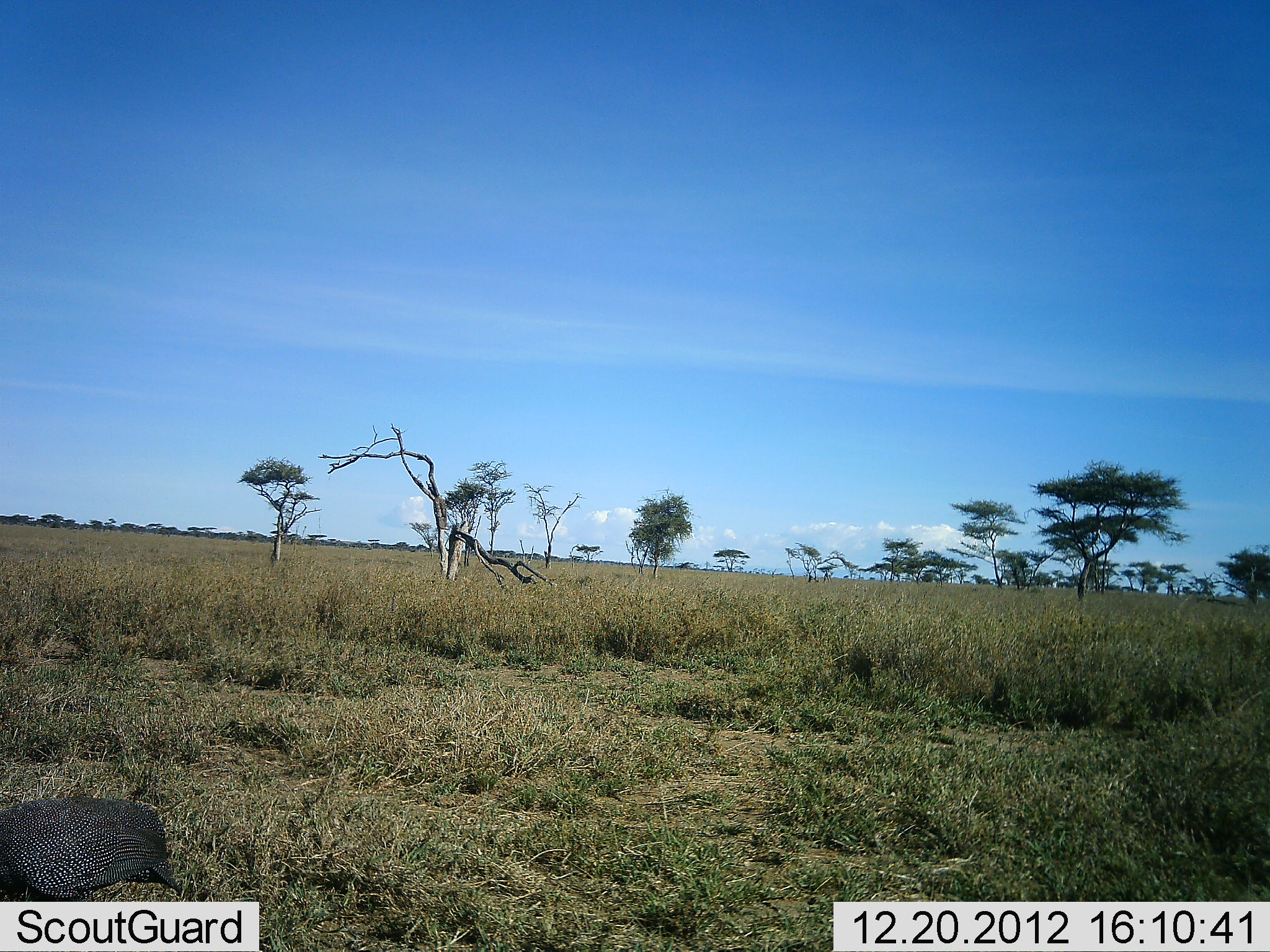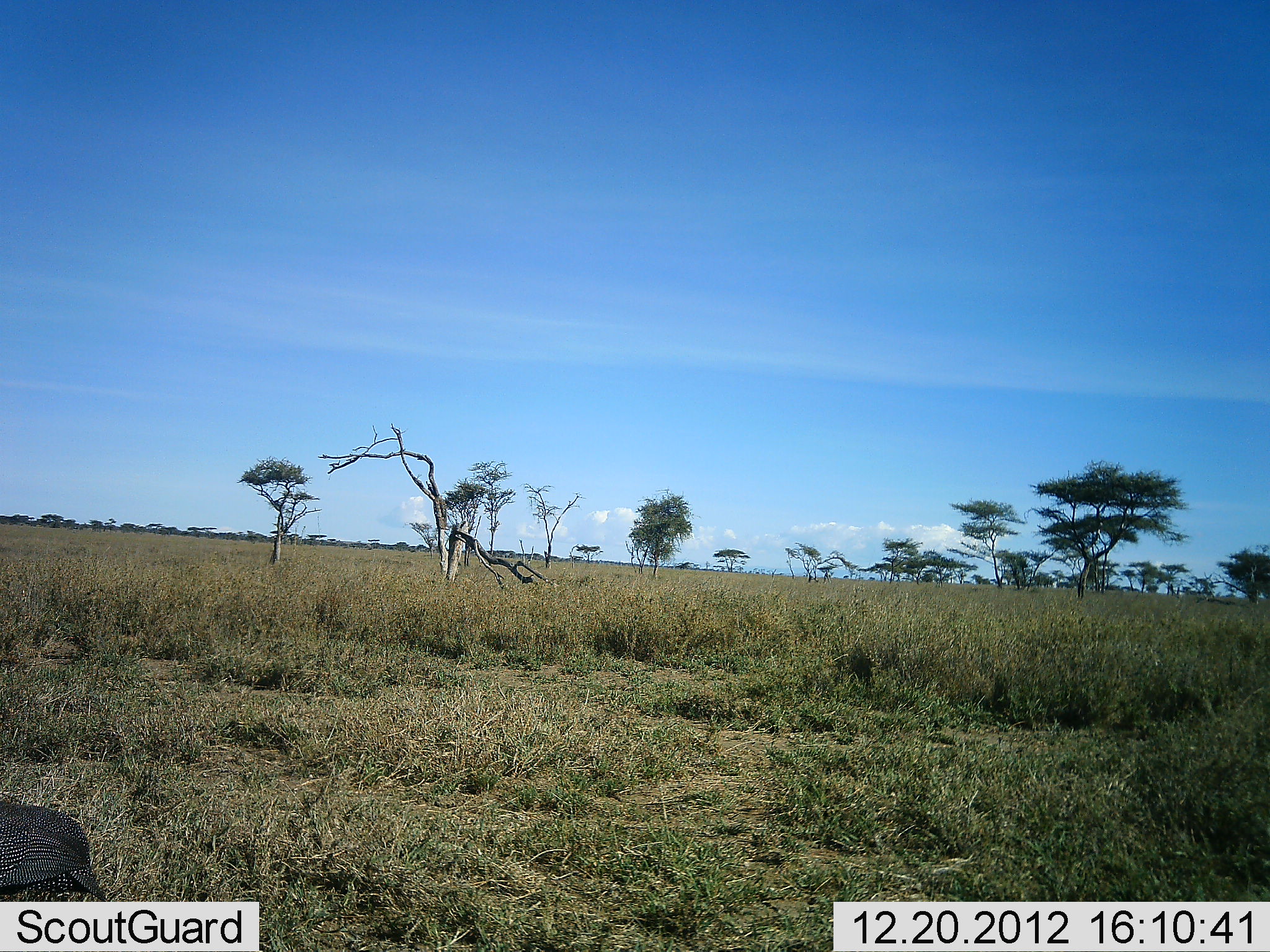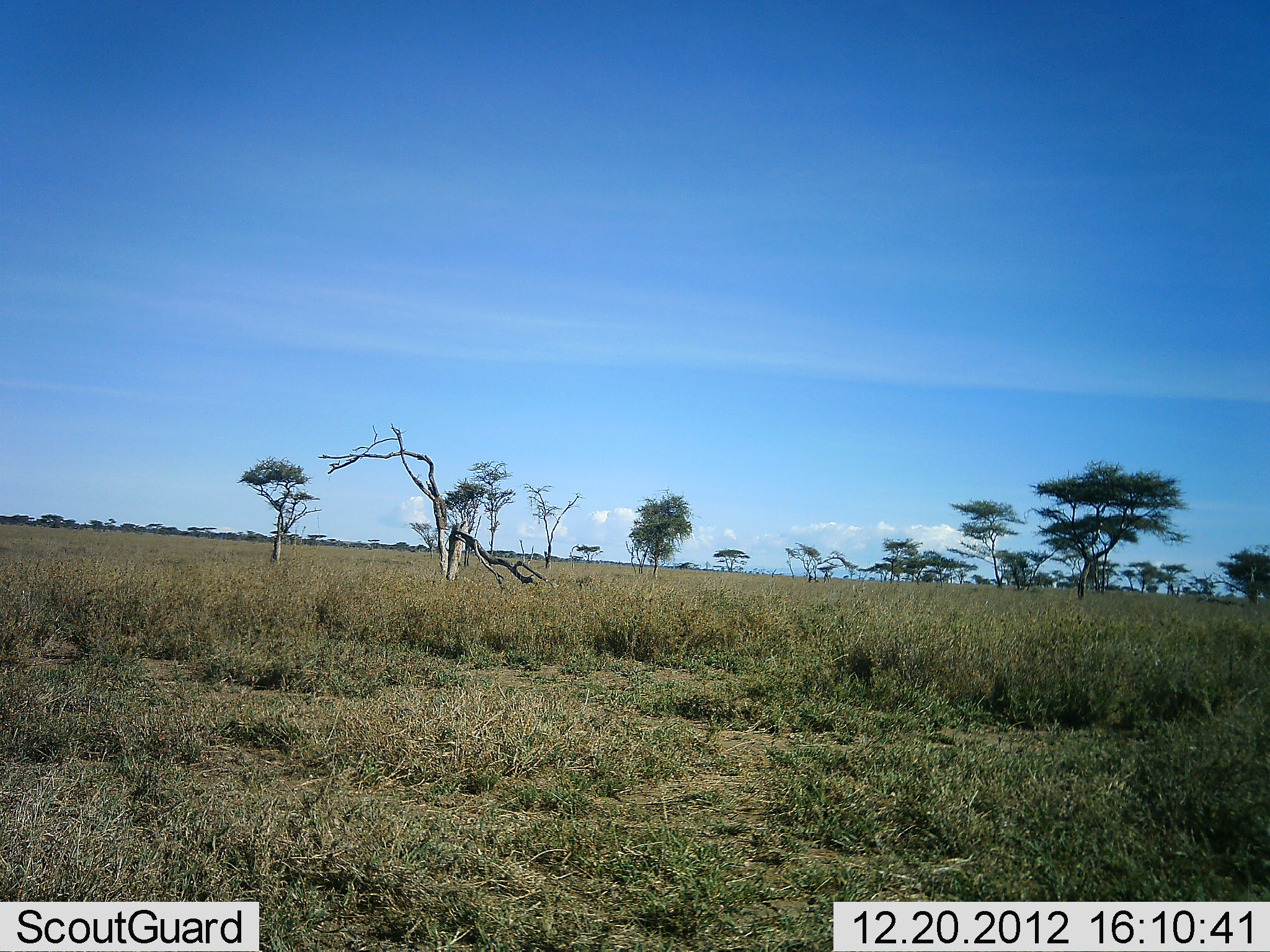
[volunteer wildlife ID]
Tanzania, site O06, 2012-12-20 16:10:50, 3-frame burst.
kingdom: Animalia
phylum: Chordata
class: Aves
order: Galliformes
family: Numididae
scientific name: Numididae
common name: guinea fowl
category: guineafowl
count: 1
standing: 0%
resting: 0%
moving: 86%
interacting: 0%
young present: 0%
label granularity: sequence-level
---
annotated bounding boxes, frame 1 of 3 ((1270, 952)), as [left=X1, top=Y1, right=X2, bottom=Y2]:
animal: [left=0, top=793, right=184, bottom=902]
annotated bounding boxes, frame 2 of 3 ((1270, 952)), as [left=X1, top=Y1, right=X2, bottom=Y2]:
animal: [left=0, top=800, right=109, bottom=902]